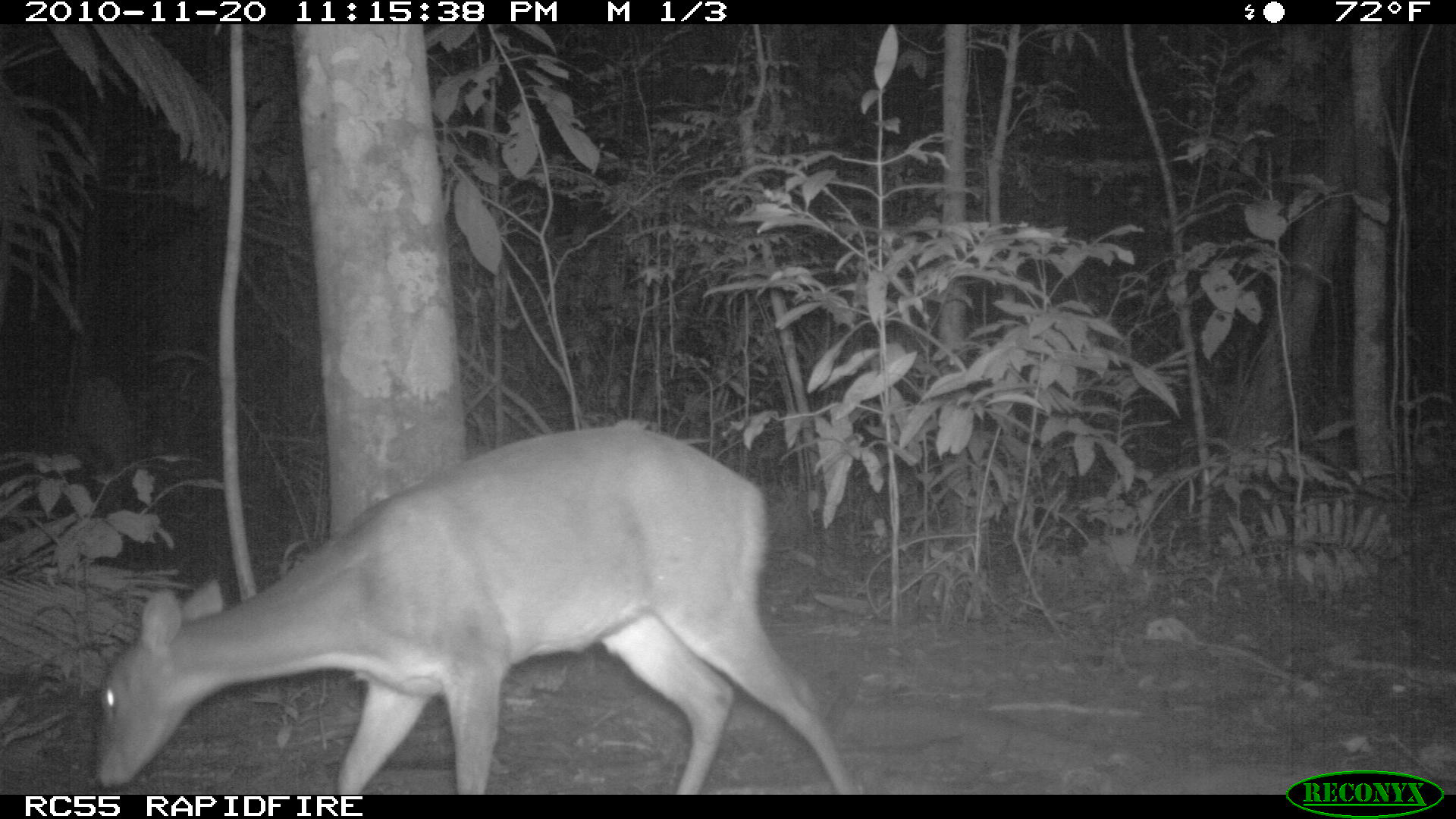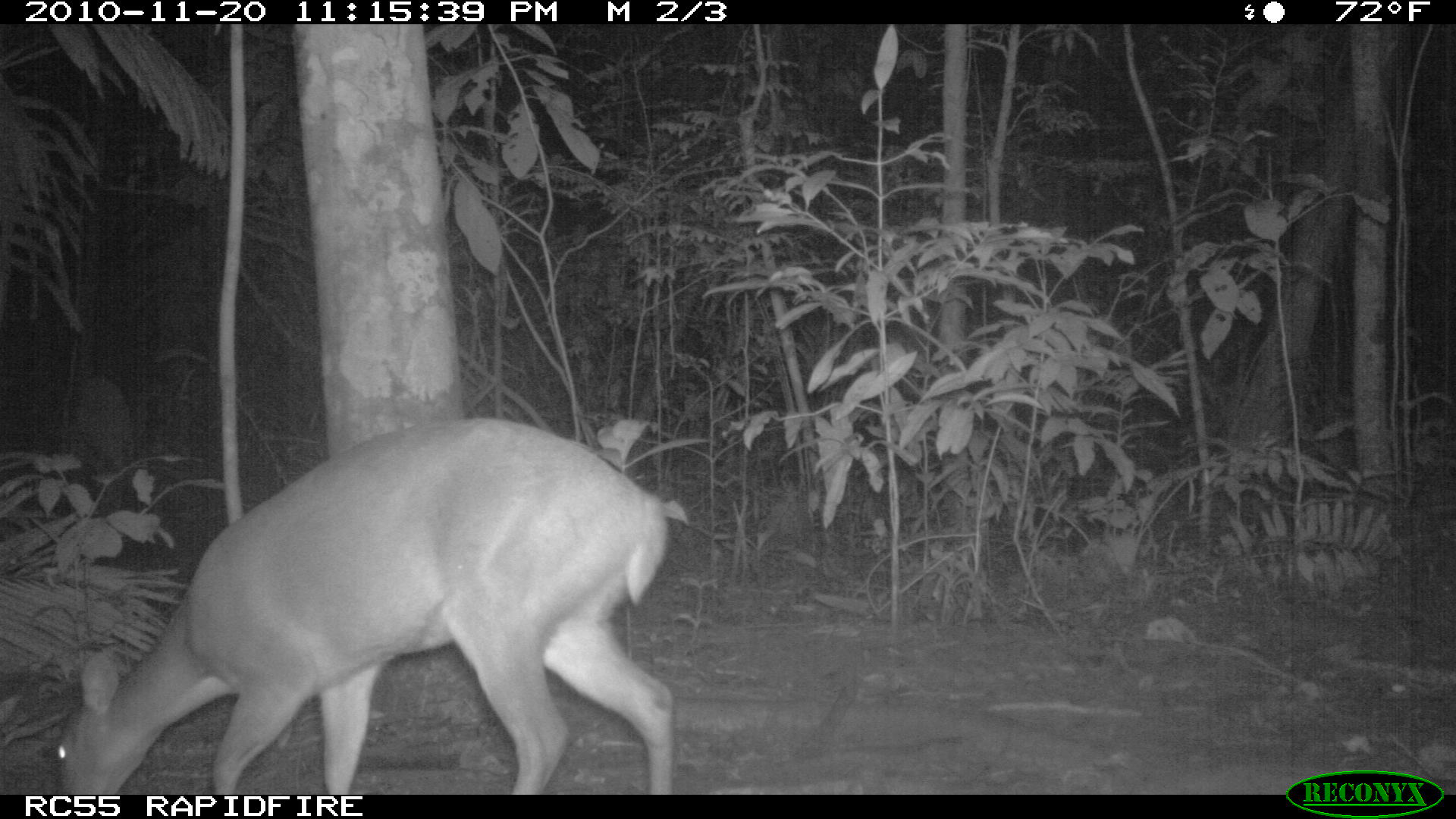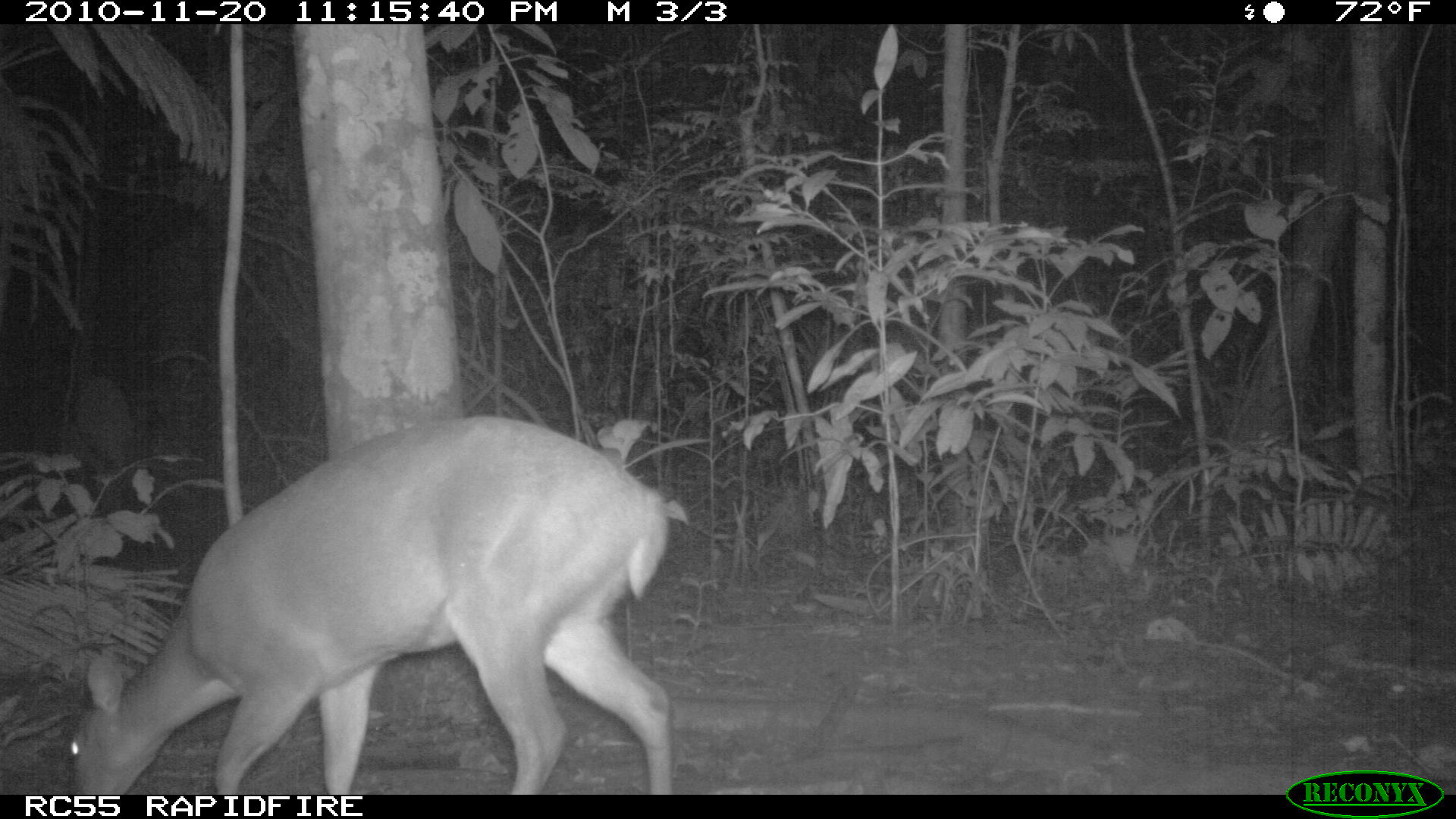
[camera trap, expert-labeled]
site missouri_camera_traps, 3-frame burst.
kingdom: Animalia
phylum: Chordata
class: Mammalia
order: Artiodactyla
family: Cervidae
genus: Odocoileus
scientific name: Odocoileus virginianus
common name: white-tailed deer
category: white tailed deer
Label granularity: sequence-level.